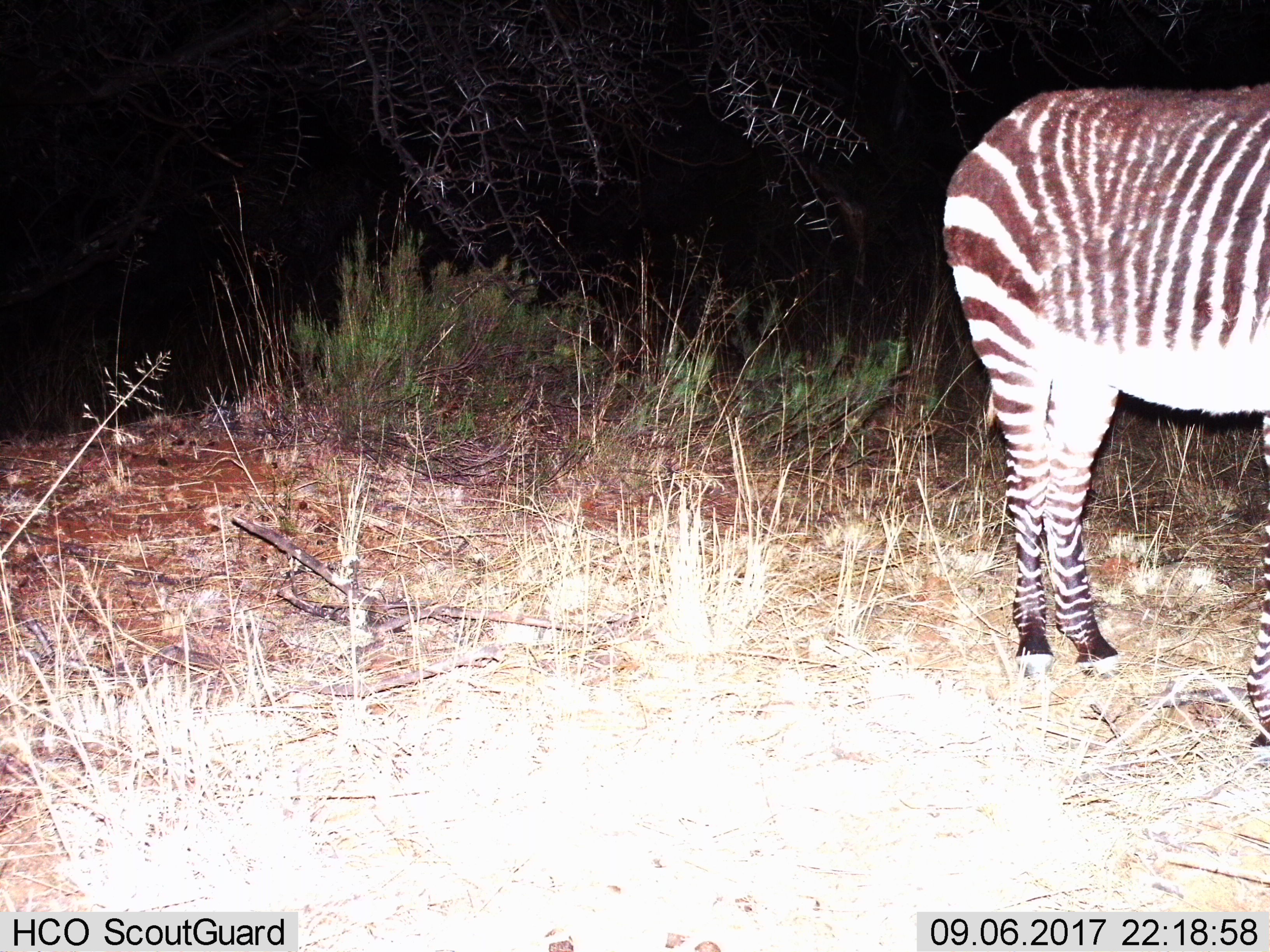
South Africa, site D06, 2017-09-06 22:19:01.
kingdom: Animalia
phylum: Chordata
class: Mammalia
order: Perissodactyla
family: Equidae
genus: Equus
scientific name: Equus zebra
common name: mountain zebra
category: zebramountain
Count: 1.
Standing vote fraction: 100%.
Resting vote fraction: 0%.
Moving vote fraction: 0%.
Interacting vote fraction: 0%.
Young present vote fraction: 0%.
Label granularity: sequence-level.